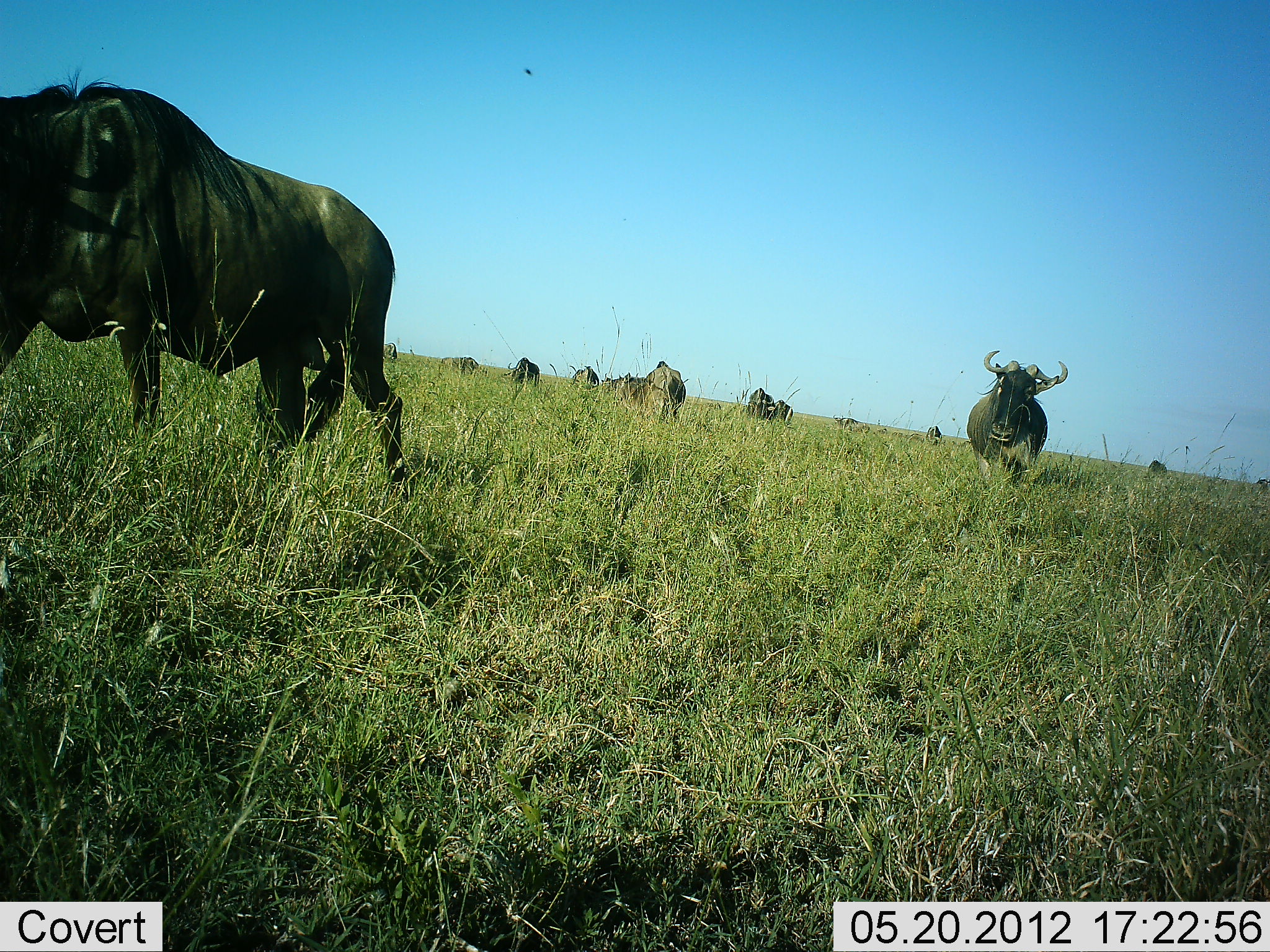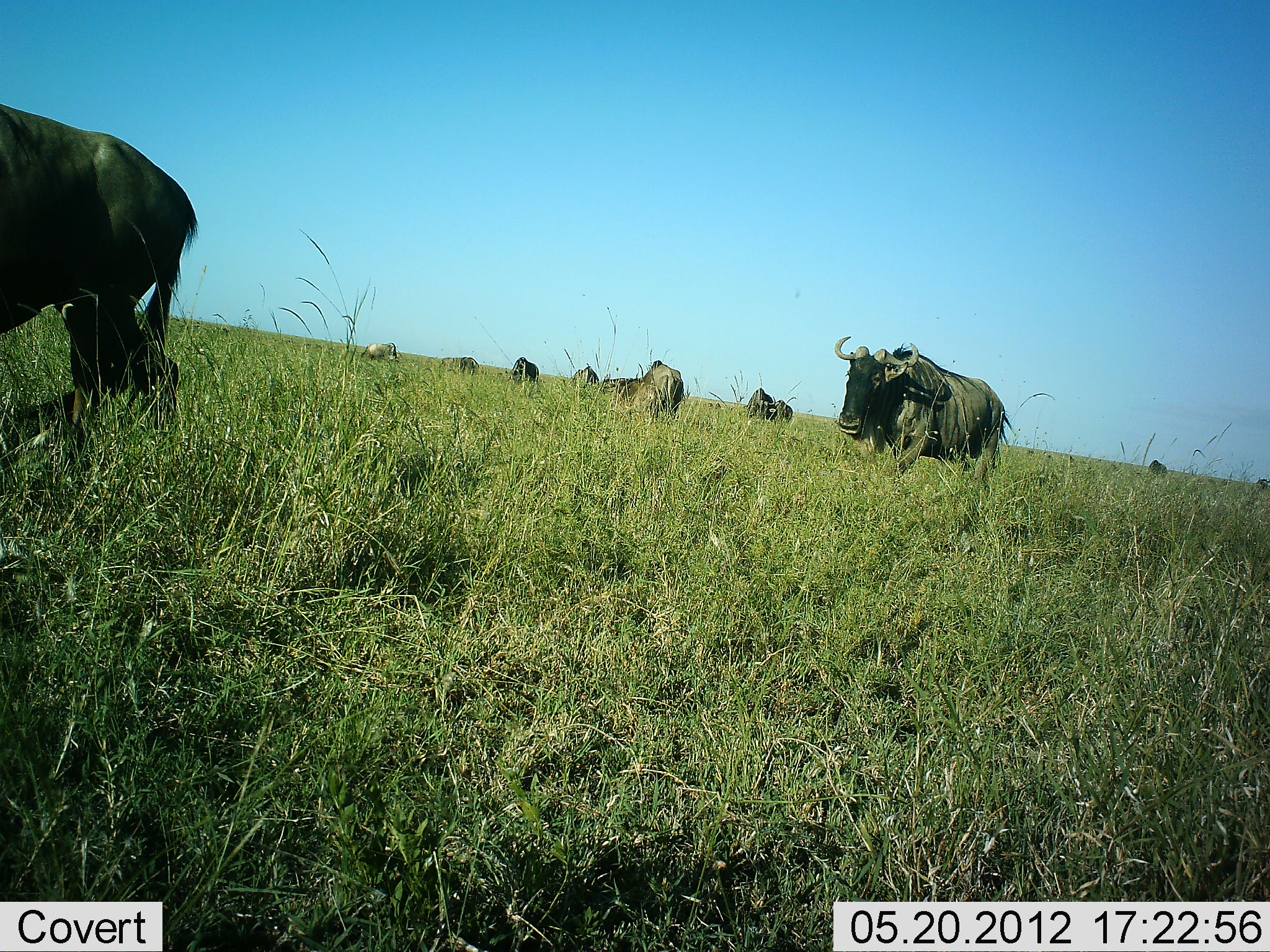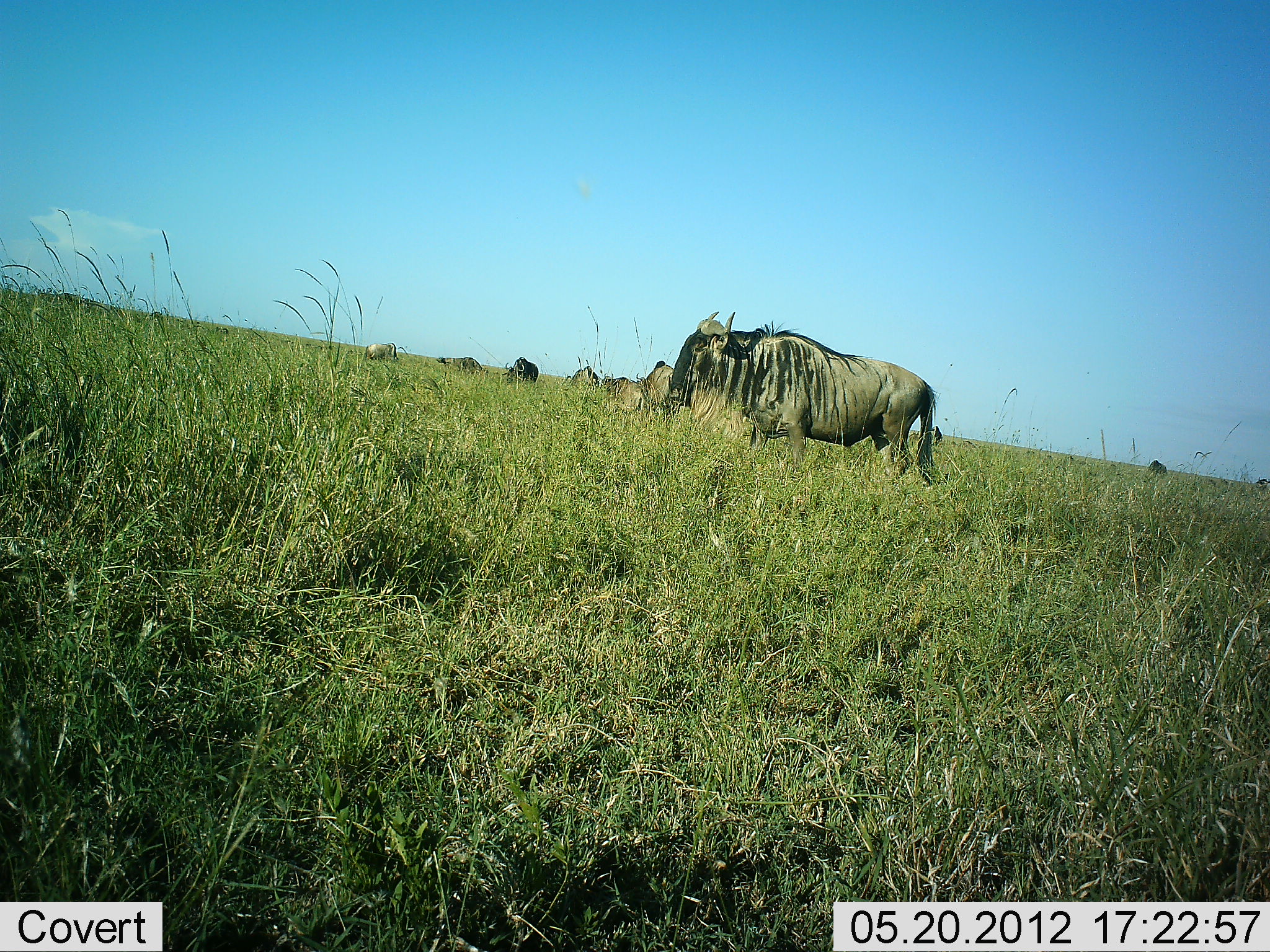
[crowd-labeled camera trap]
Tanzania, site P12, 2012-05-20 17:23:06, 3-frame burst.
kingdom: Animalia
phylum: Chordata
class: Mammalia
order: Artiodactyla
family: Bovidae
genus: Connochaetes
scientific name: Connochaetes taurinus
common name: blue wildebeest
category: wildebeest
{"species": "wildebeest (blue wildebeest) (Connochaetes taurinus)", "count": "10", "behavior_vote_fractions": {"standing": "40%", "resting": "0%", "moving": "80%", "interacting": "0%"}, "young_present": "0%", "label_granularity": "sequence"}